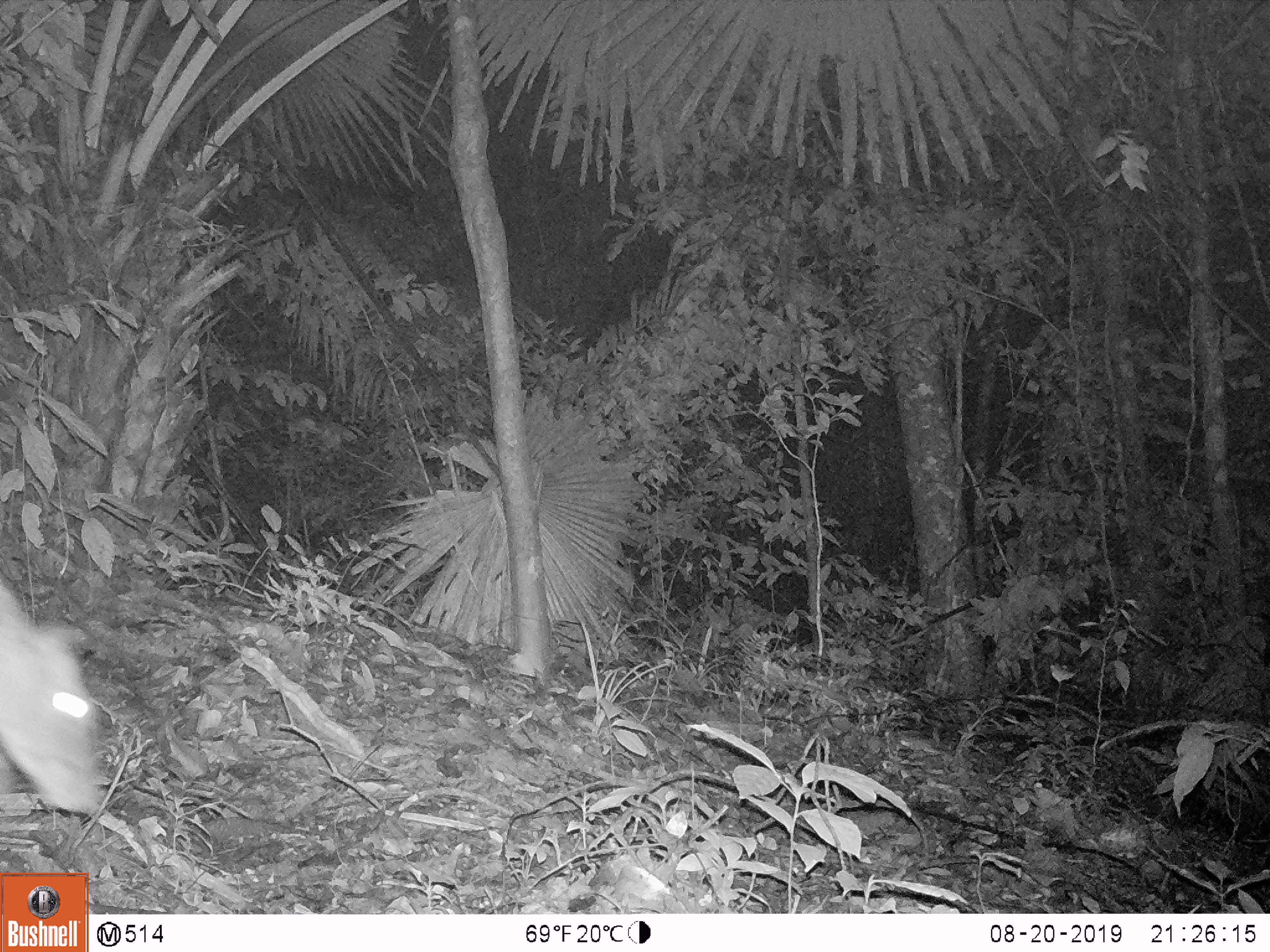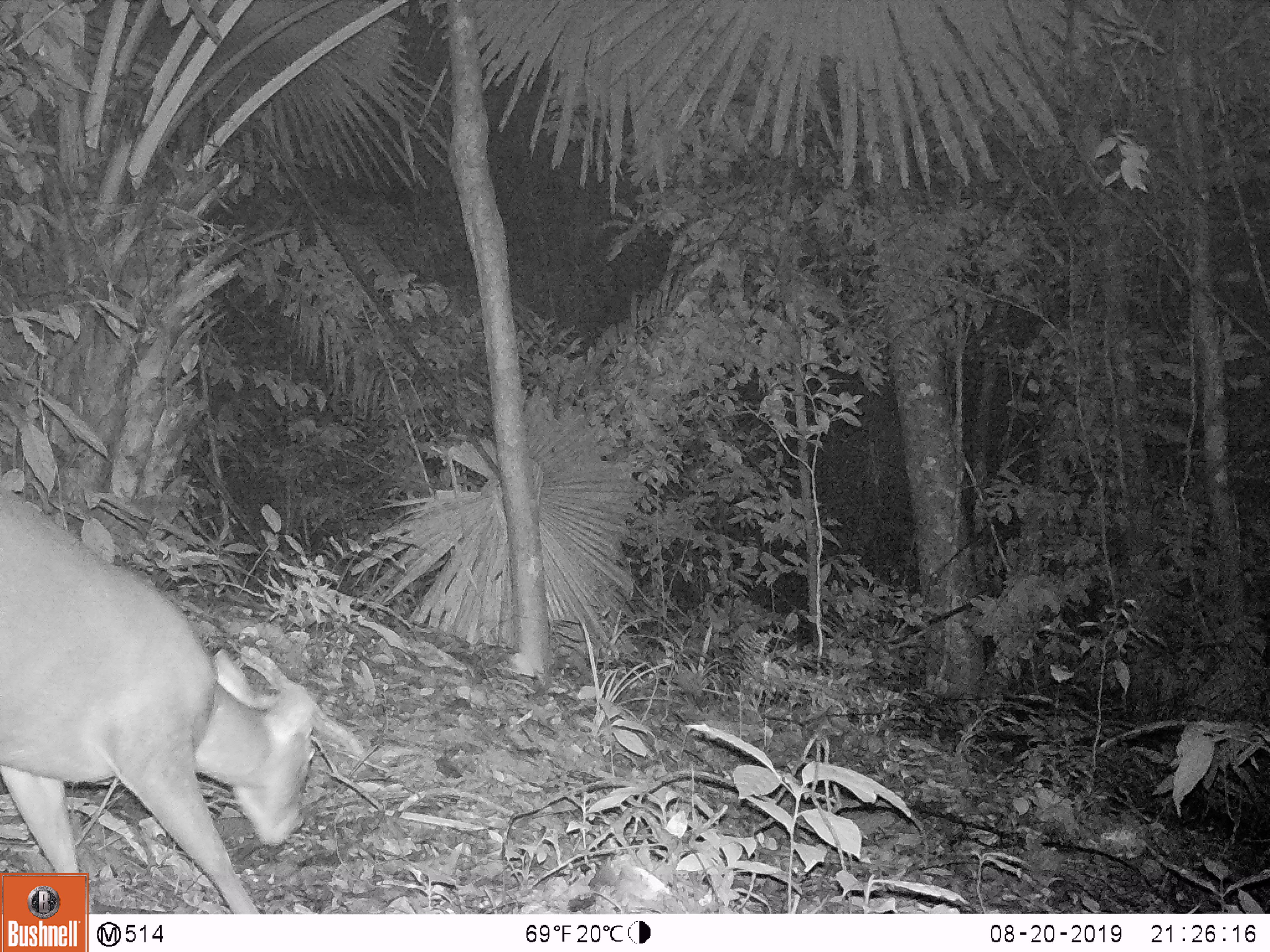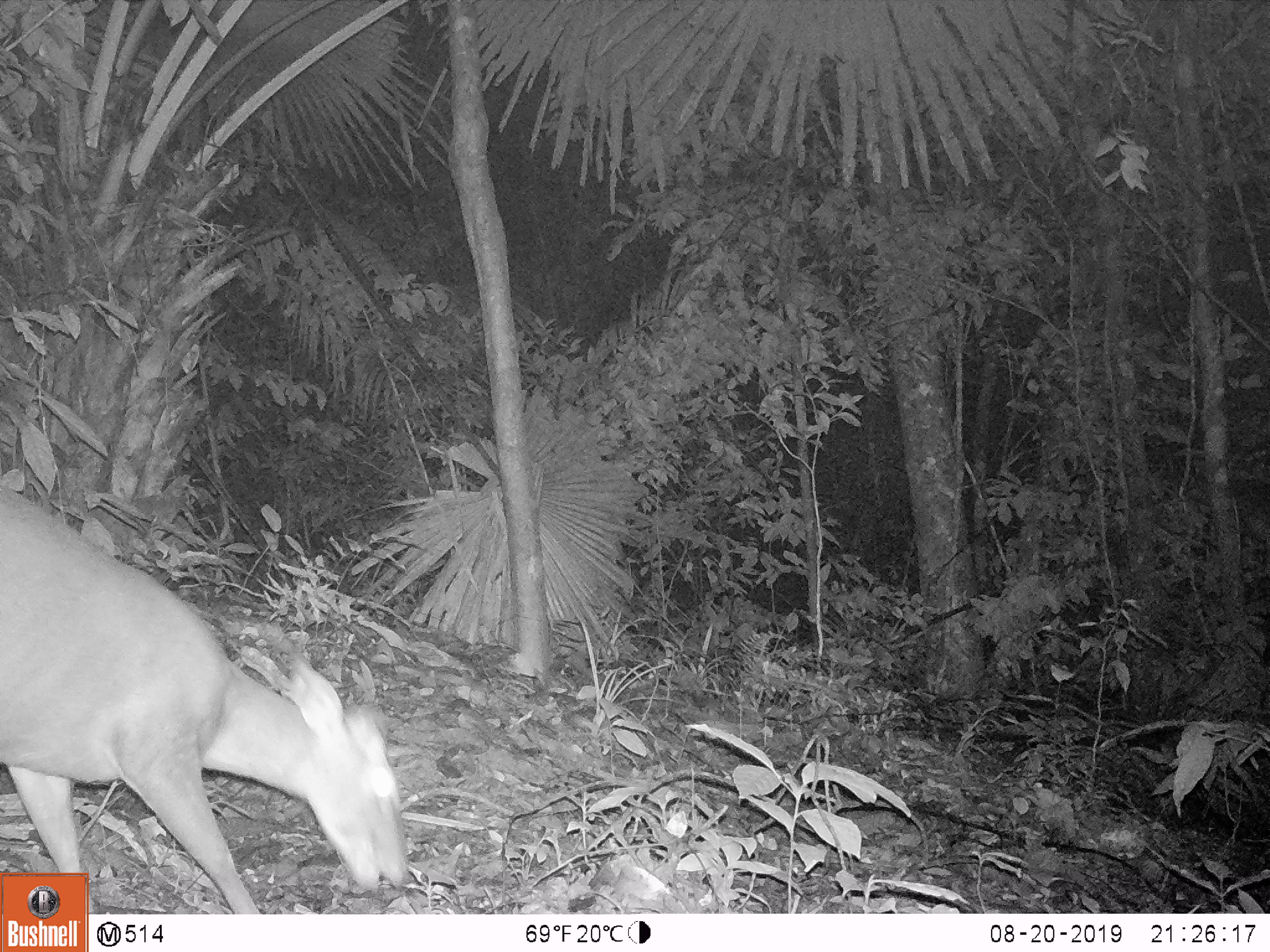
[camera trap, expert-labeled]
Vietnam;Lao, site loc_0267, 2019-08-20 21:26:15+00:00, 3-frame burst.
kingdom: Animalia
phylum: Chordata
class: Mammalia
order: Artiodactyla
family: Cervidae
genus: Muntiacus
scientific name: Muntiacus rooseveltorum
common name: roosevelt's muntjac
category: roosevelts muntjac group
Roosevelts muntjac group (roosevelt's muntjac) (Muntiacus rooseveltorum). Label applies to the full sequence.